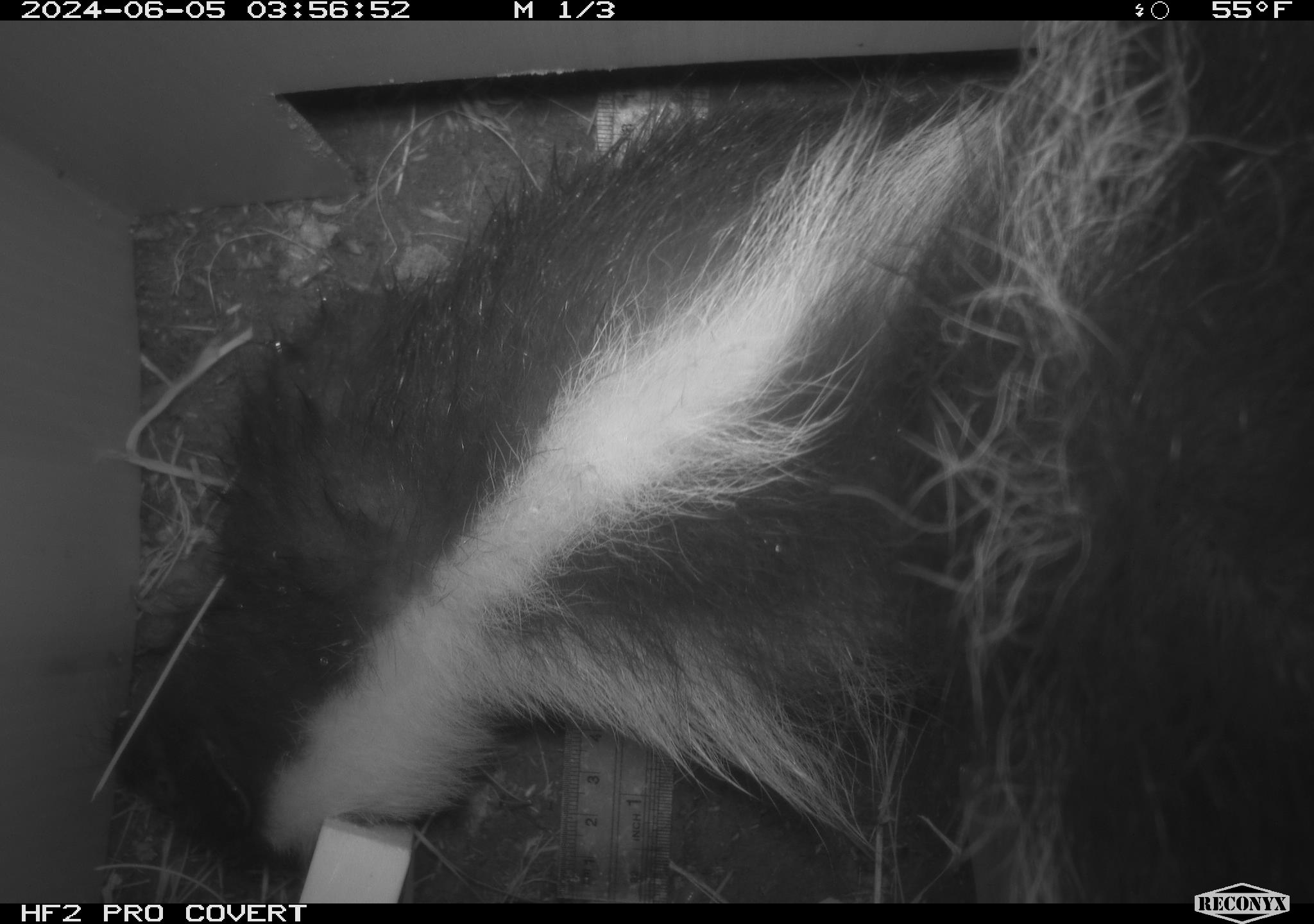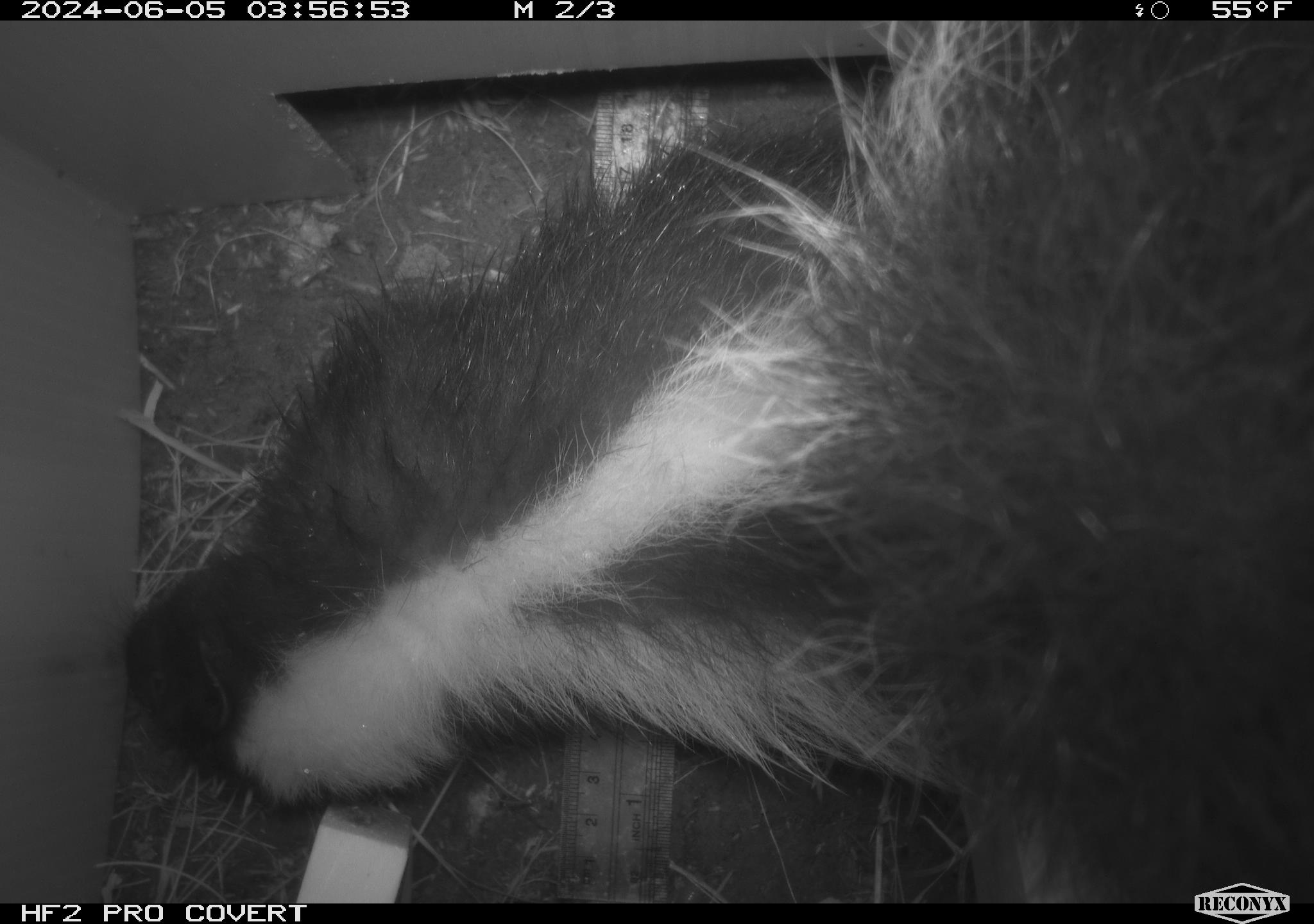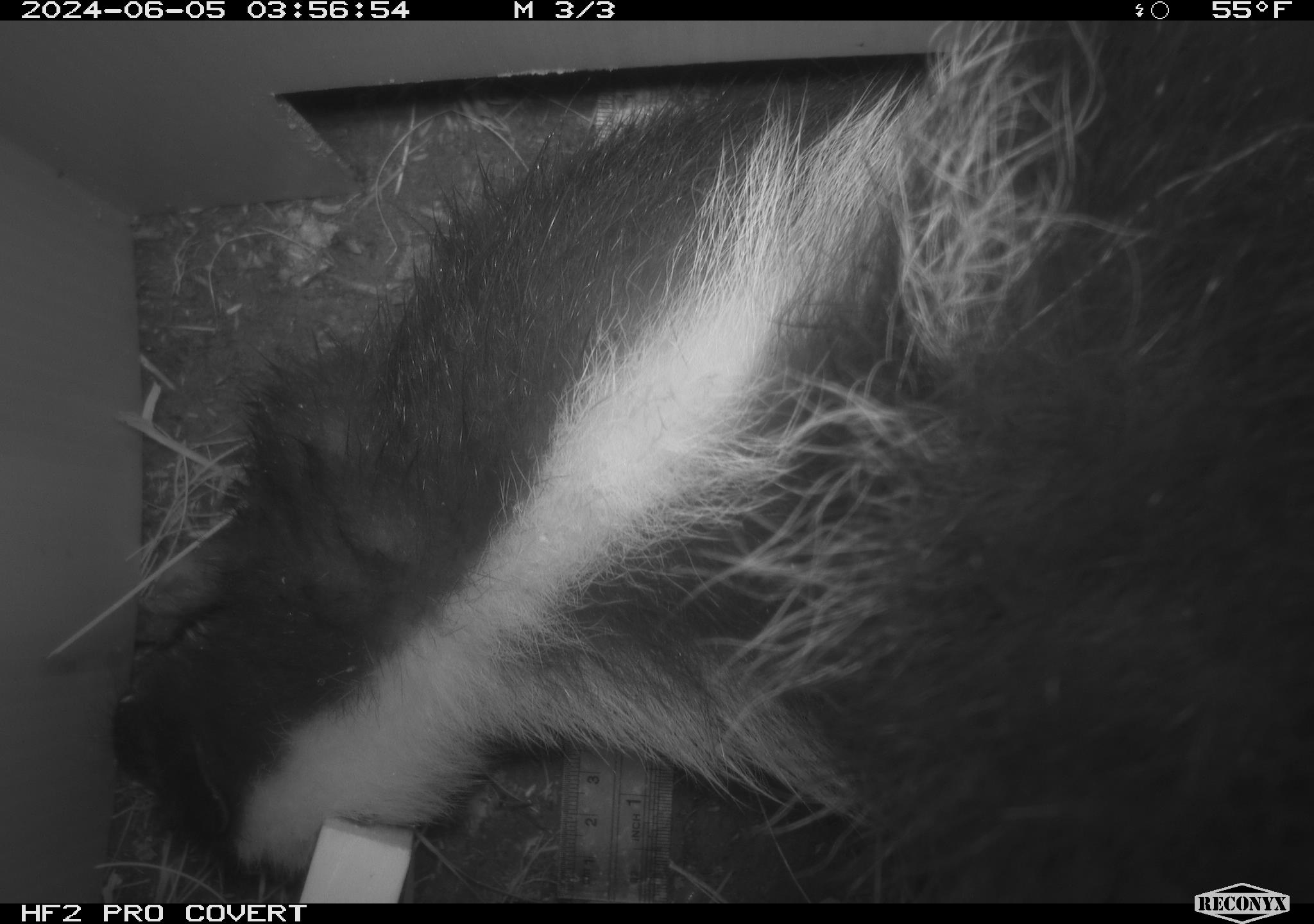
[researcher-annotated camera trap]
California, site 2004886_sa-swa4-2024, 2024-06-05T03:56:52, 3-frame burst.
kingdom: Animalia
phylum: Chordata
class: Mammalia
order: Carnivora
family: Mephitidae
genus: Mephitis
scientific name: Mephitis mephitis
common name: striped skunk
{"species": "striped skunk (Mephitis mephitis)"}